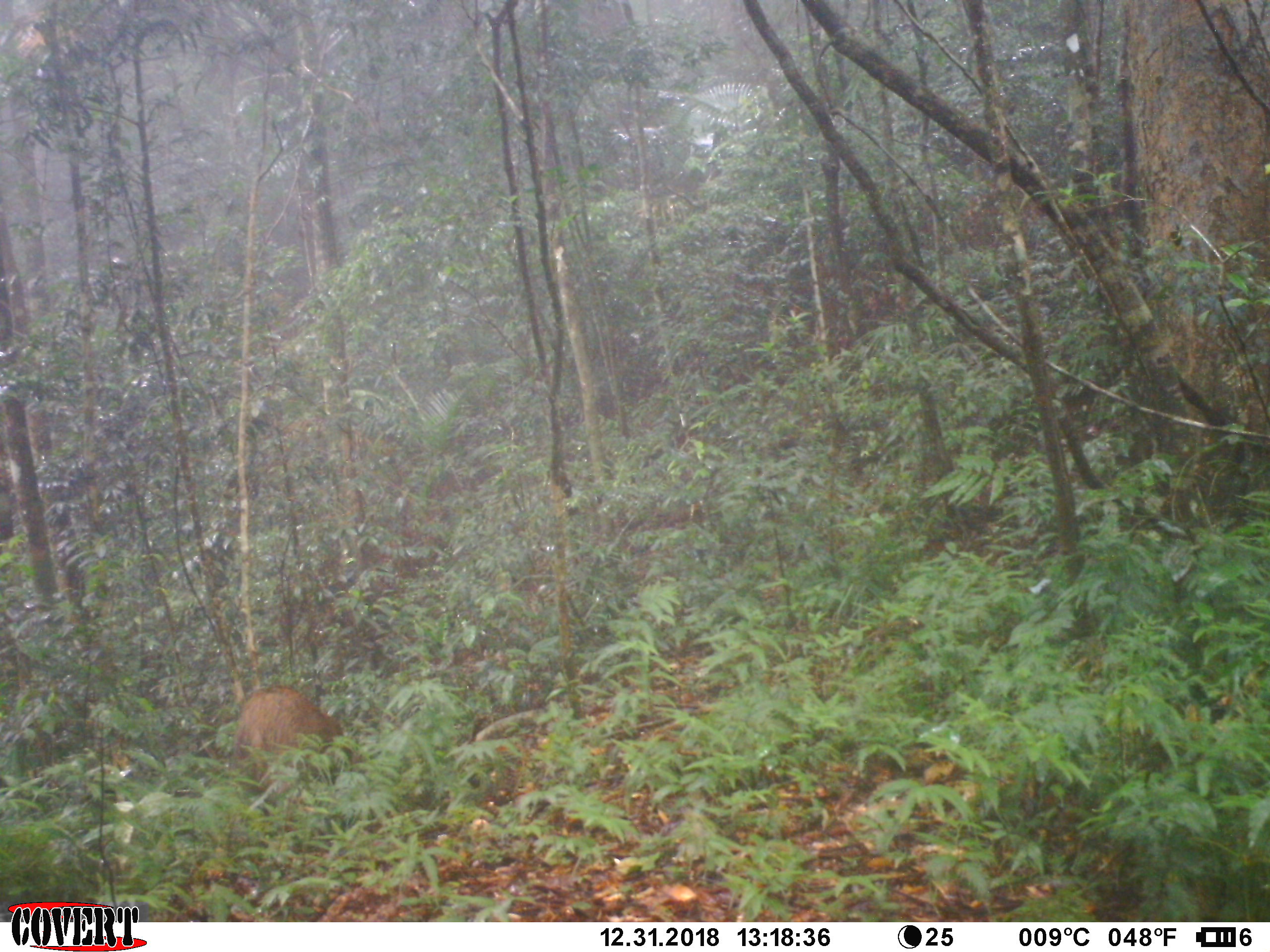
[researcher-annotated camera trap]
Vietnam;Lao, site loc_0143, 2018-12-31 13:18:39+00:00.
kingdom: Animalia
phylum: Chordata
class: Mammalia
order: Artiodactyla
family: Suidae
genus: Sus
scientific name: Sus scrofa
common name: eurasian wild pig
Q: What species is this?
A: Eurasian wild pig (Sus scrofa).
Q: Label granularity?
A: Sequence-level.